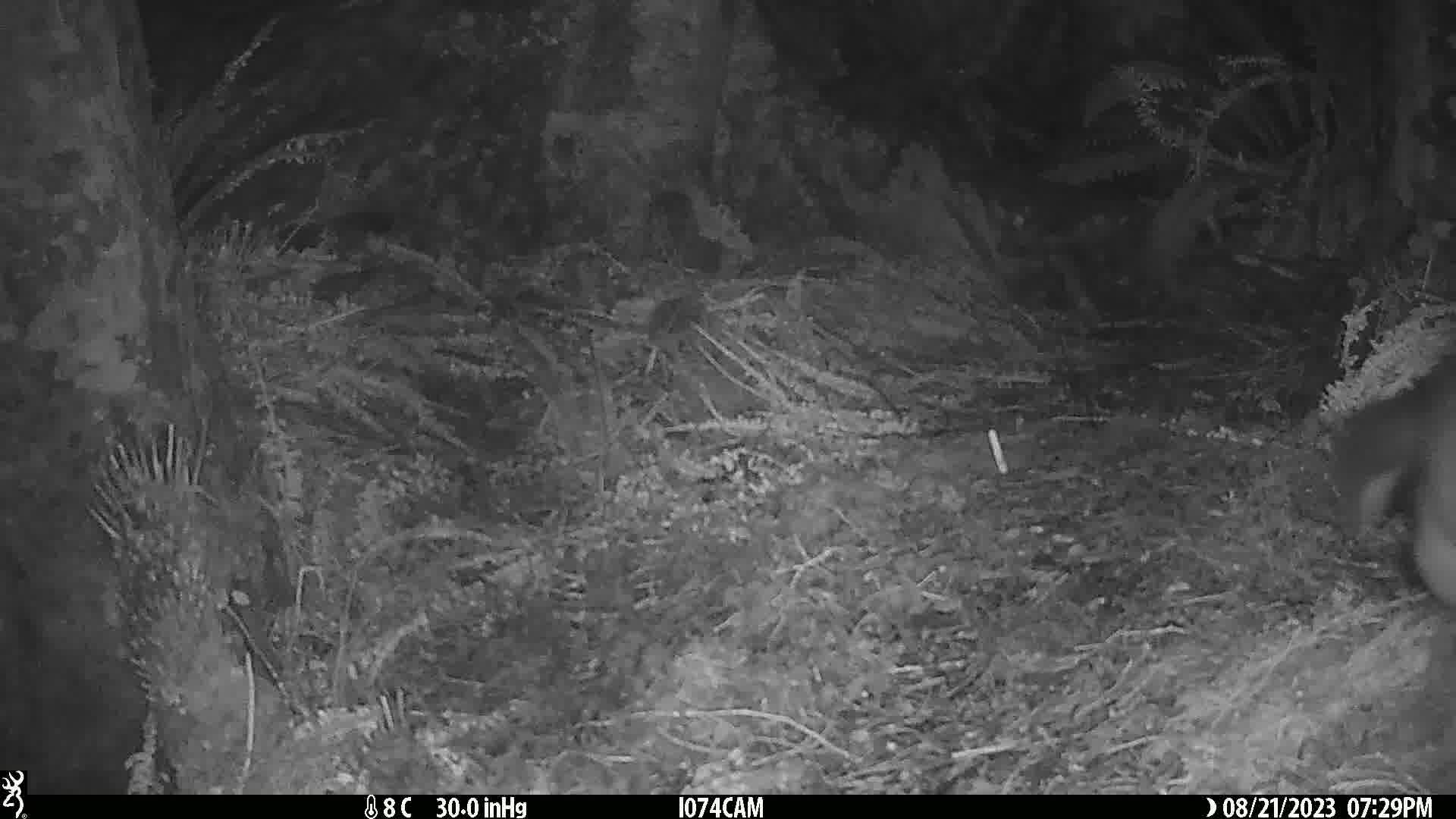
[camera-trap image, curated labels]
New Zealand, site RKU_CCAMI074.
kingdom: Animalia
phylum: Chordata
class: Mammalia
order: Diprotodontia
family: Phalangeridae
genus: Trichosurus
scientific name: Trichosurus vulpecula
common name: common brushtail possum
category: possum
Possum (common brushtail possum) (Trichosurus vulpecula).